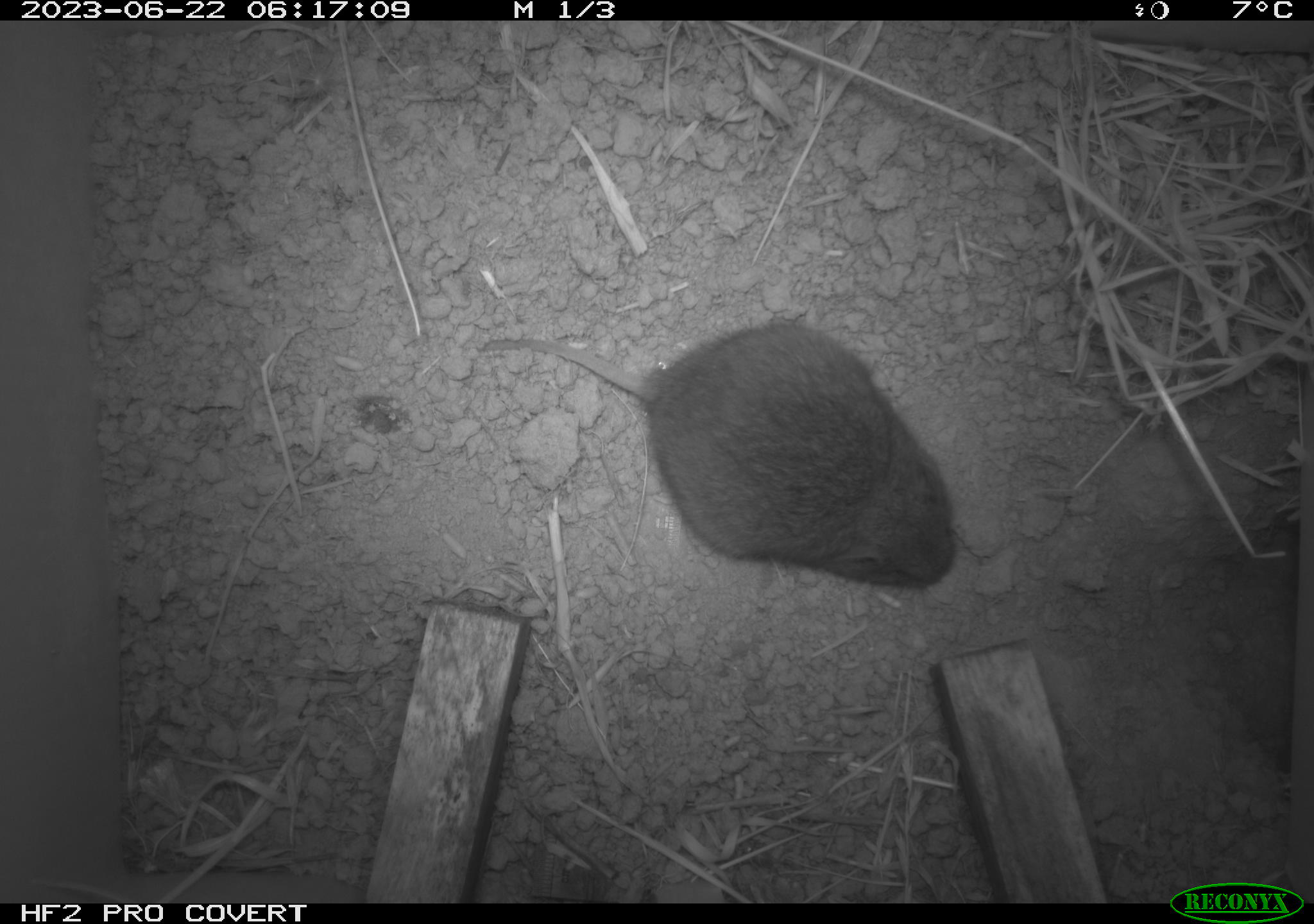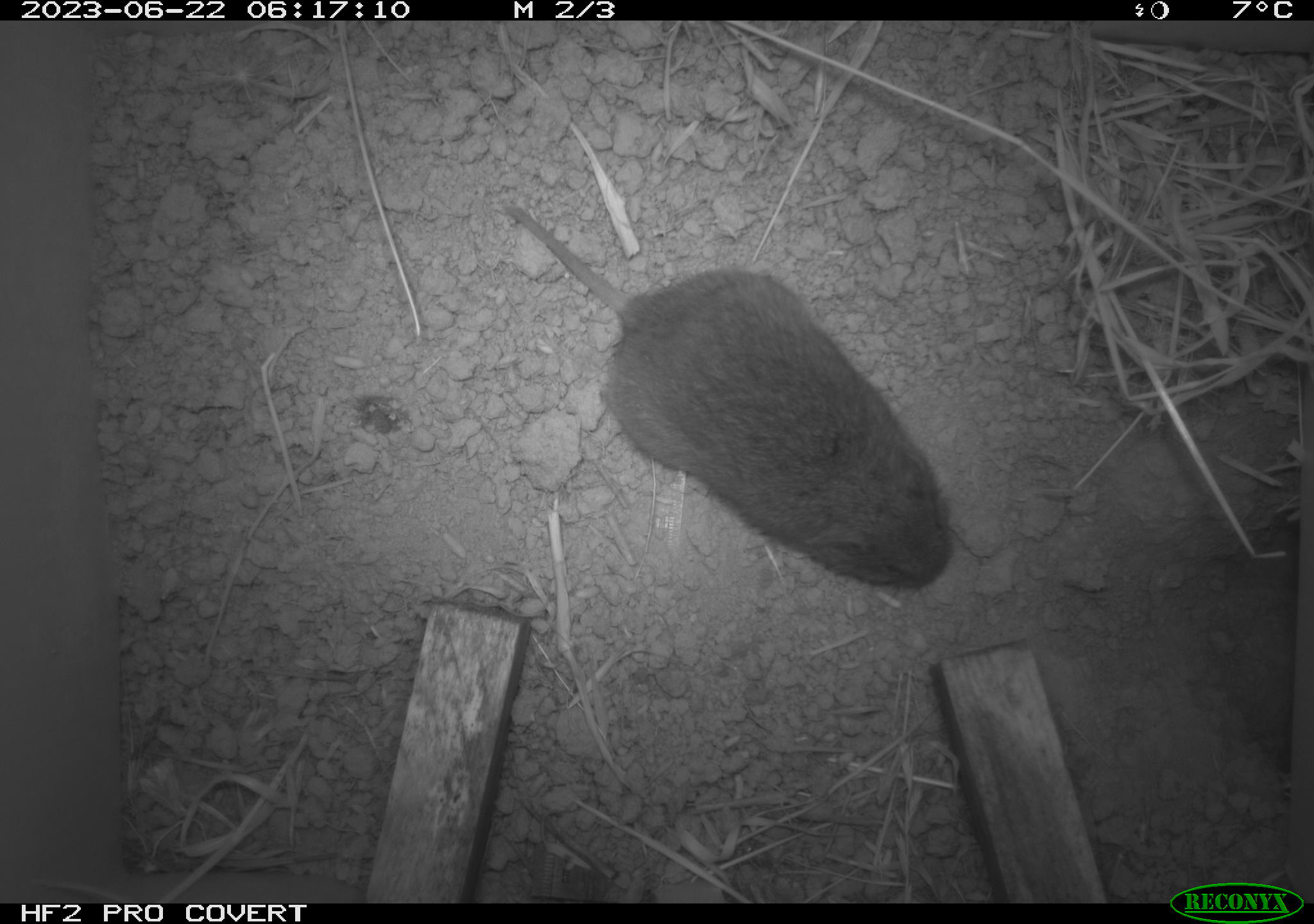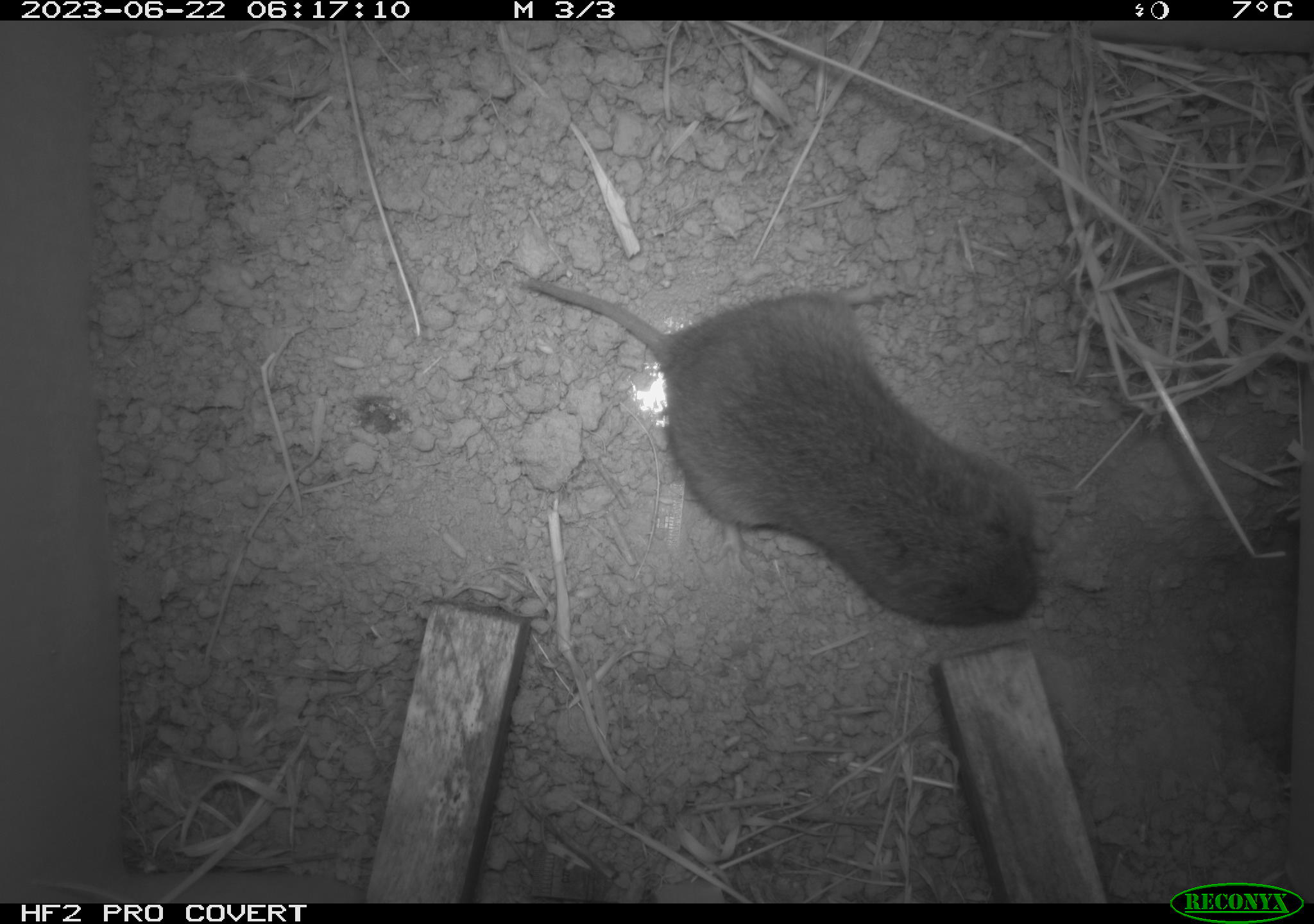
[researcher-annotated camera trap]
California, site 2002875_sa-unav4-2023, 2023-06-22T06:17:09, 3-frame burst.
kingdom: Animalia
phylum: Chordata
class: Mammalia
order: Rodentia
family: Cricetidae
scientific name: Arvicolinae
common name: voles, lemmings, and muskrats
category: arvicolinae subfamily